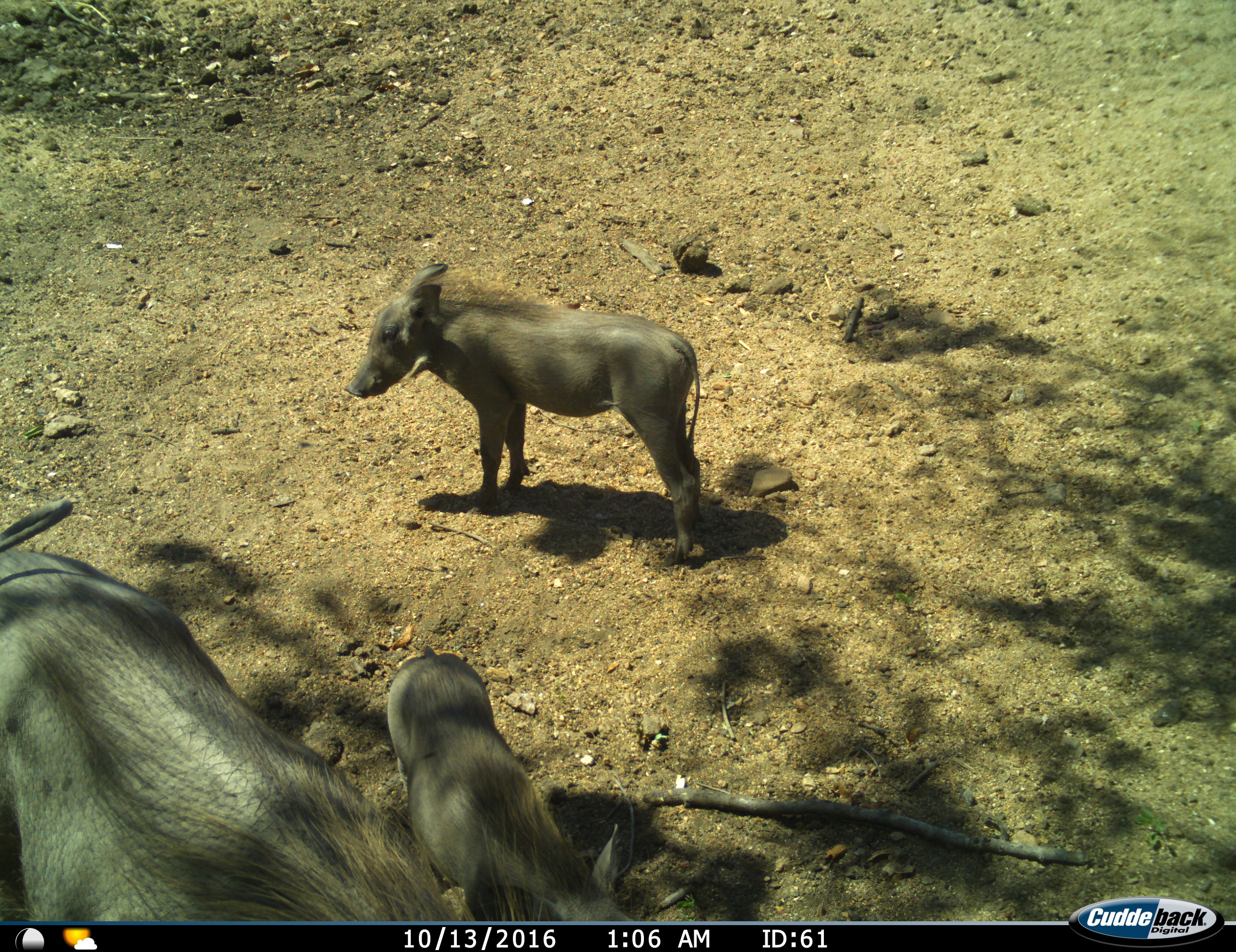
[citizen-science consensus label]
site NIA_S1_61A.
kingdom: Animalia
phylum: Chordata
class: Mammalia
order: Artiodactyla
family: Suidae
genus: Phacochoerus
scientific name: Phacochoerus africanus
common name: warthog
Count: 3.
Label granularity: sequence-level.